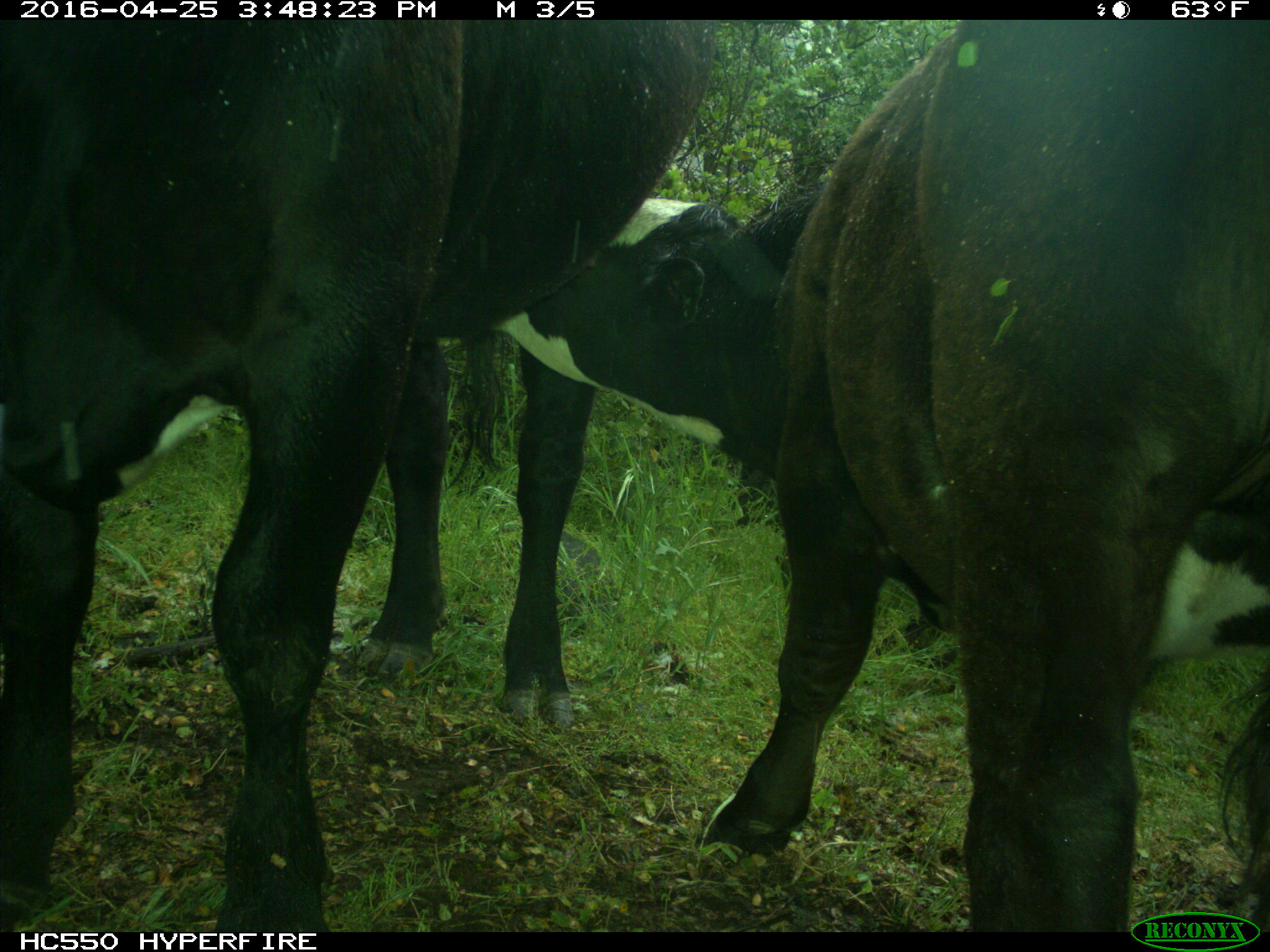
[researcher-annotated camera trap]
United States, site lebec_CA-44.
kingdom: Animalia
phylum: Chordata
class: Mammalia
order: Artiodactyla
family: Bovidae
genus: Bos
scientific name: Bos taurus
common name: domestic cow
Bos taurus (domestic cow).